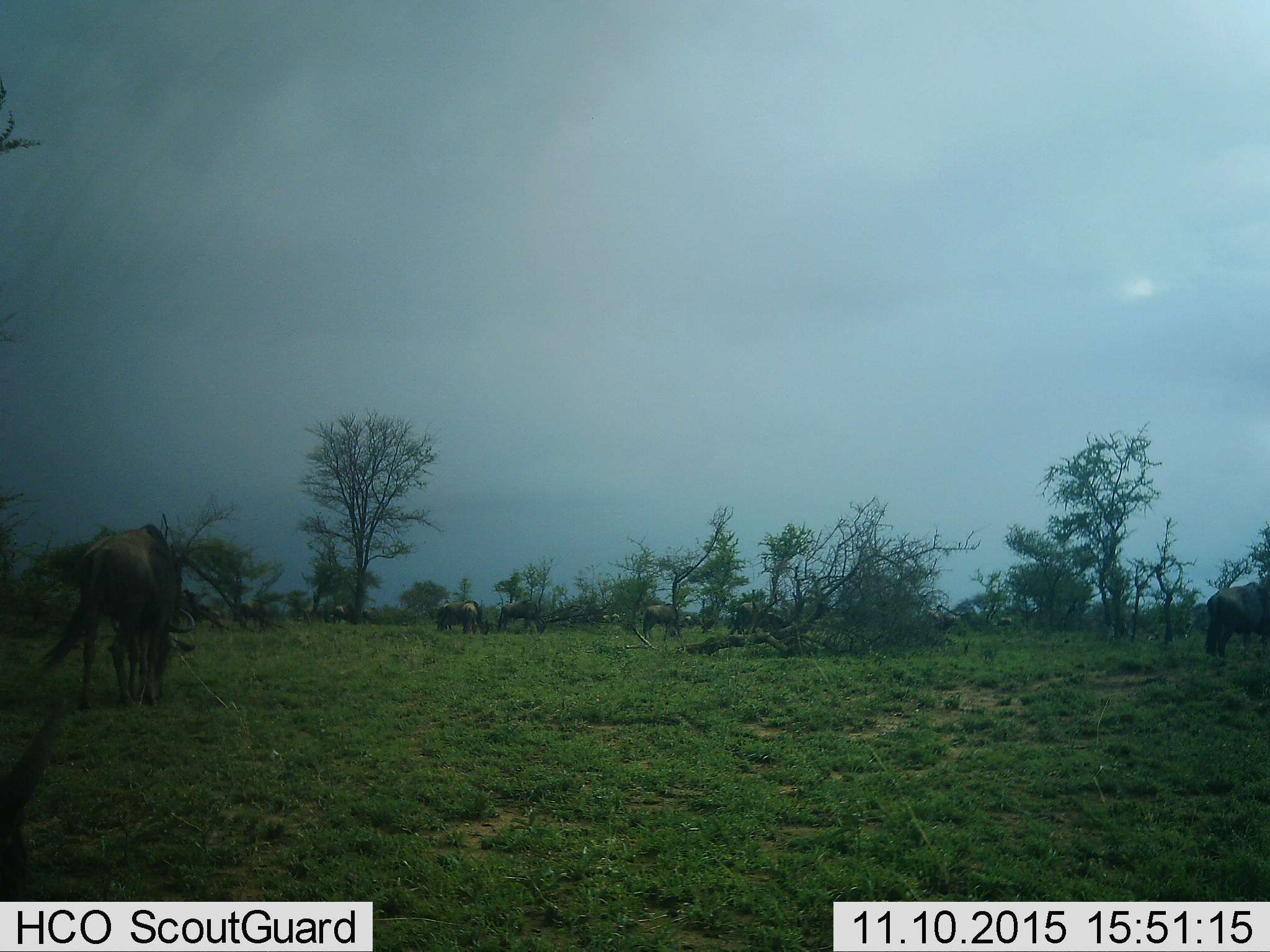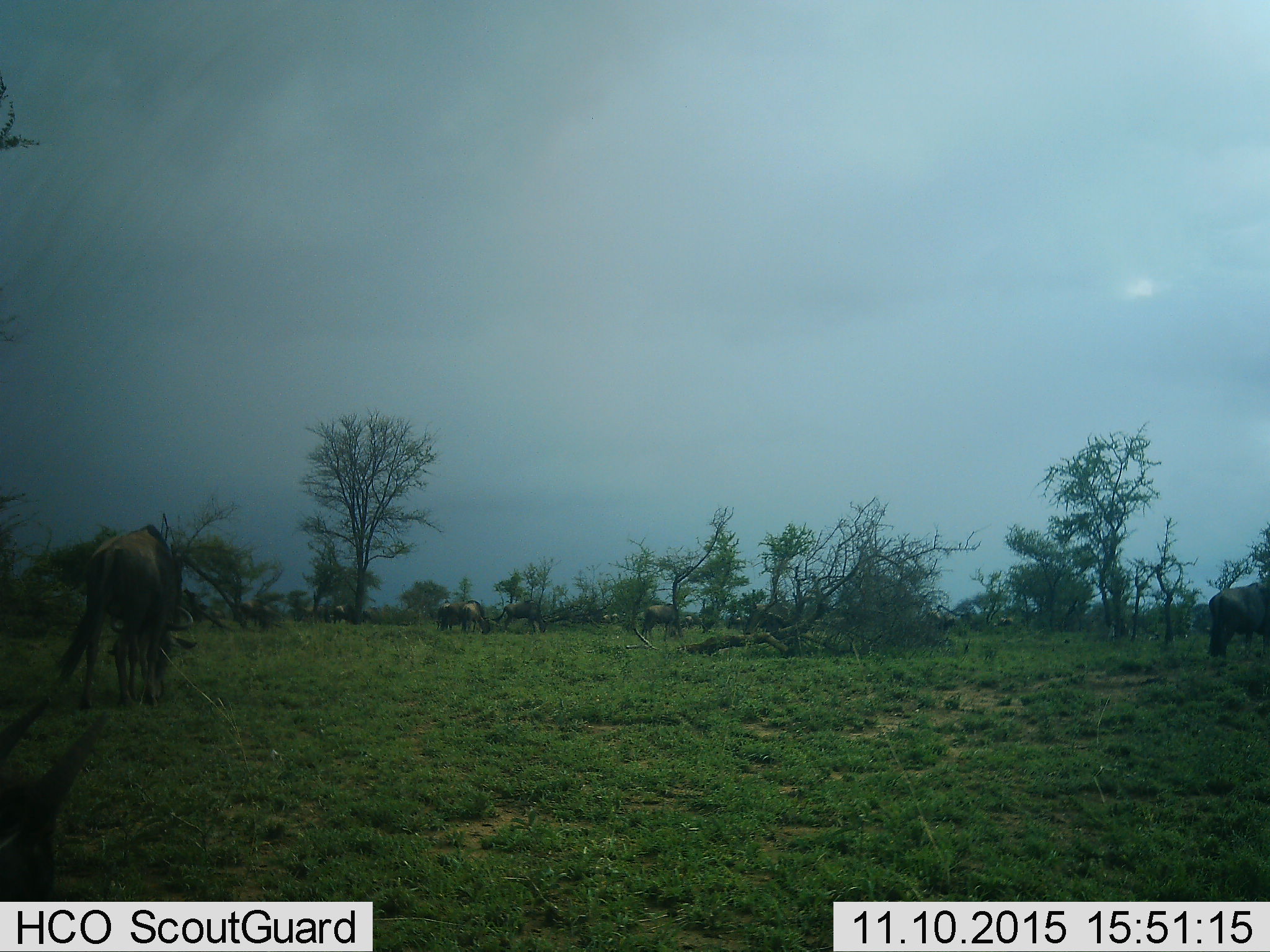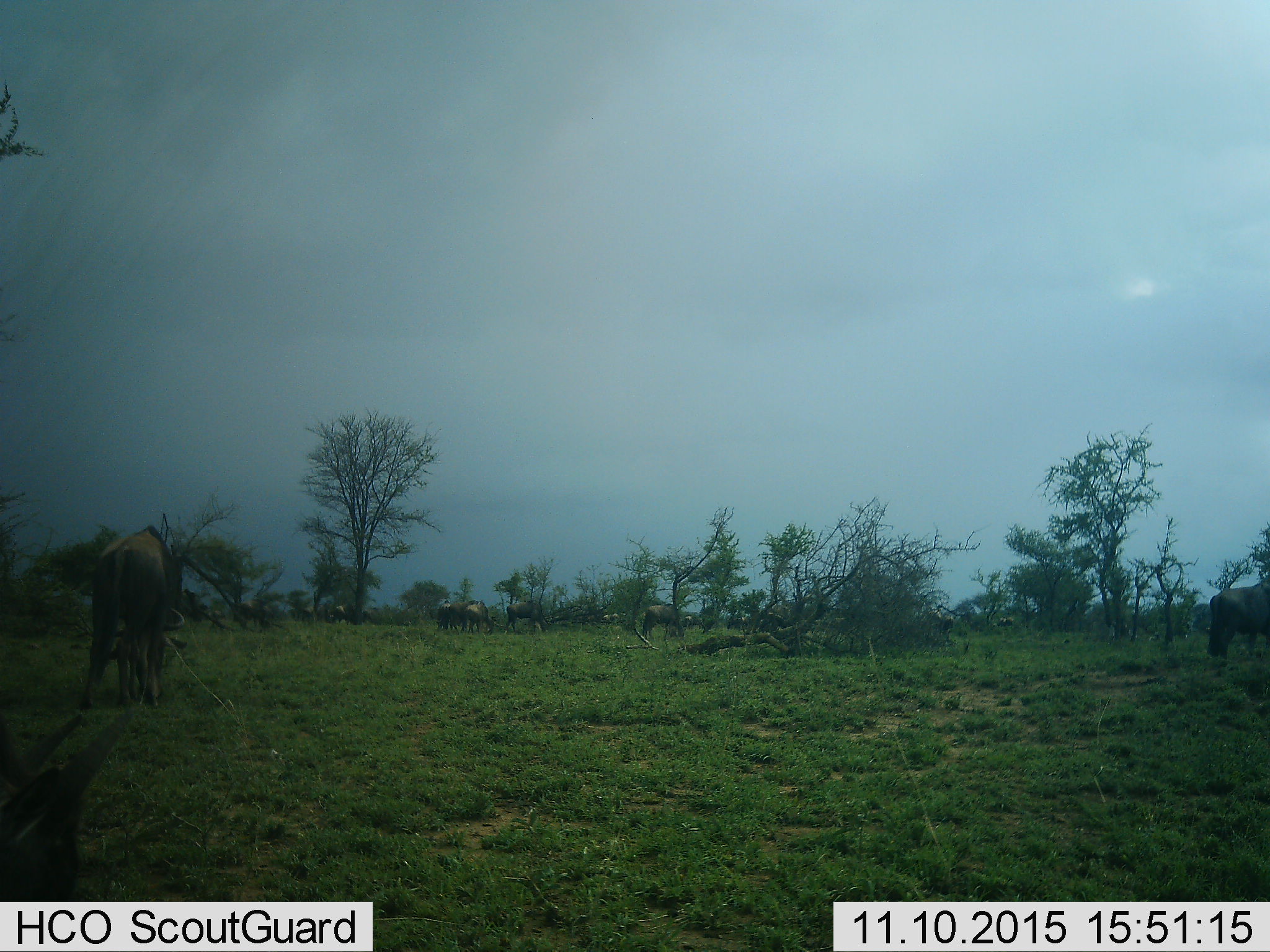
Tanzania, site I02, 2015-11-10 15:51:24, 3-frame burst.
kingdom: Animalia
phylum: Chordata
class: Mammalia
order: Artiodactyla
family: Bovidae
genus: Connochaetes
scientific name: Connochaetes taurinus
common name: blue wildebeest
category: wildebeest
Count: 11-50.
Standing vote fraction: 33%.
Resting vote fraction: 0%.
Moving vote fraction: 44%.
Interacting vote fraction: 0%.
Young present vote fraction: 11%.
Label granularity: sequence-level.